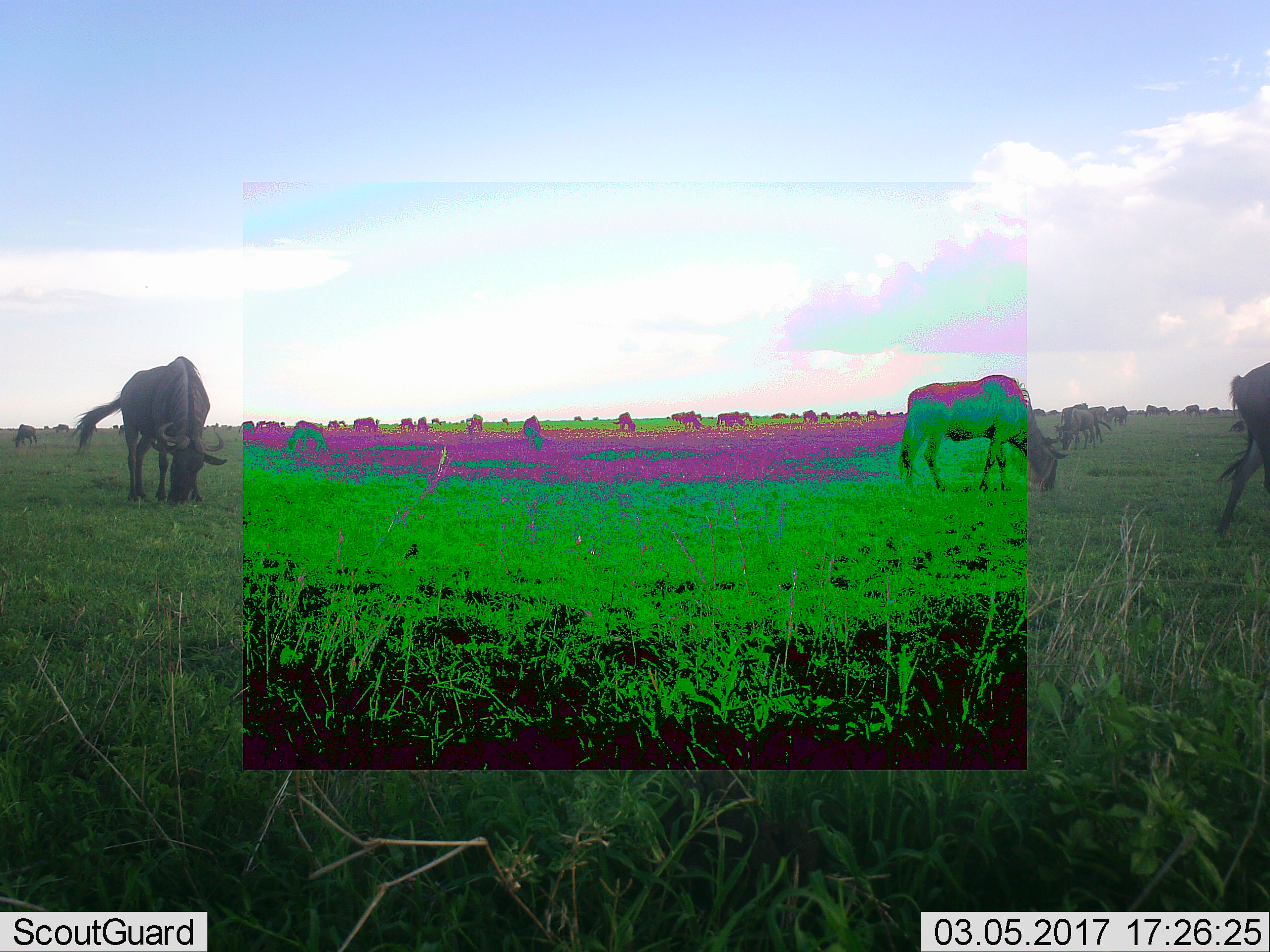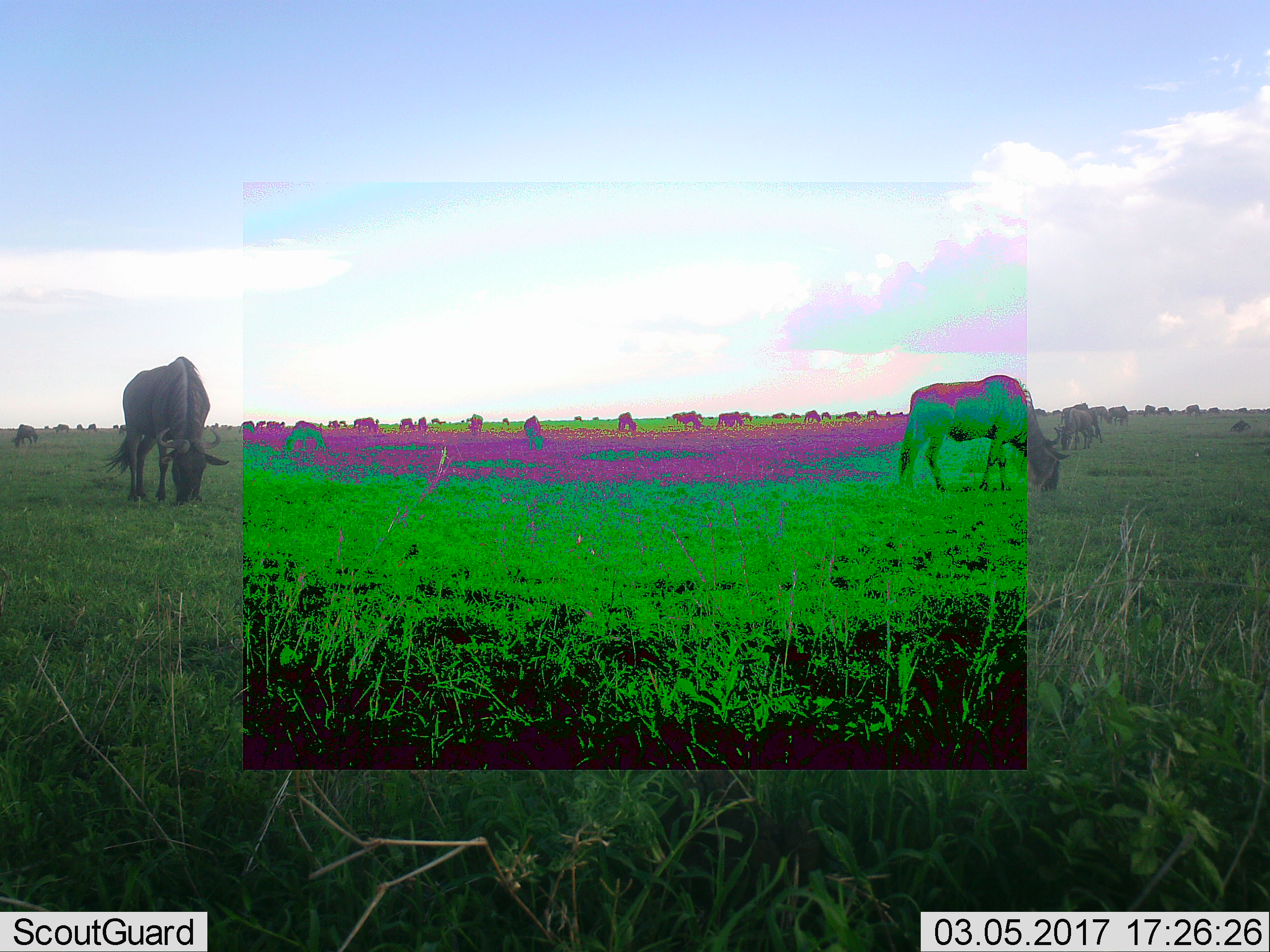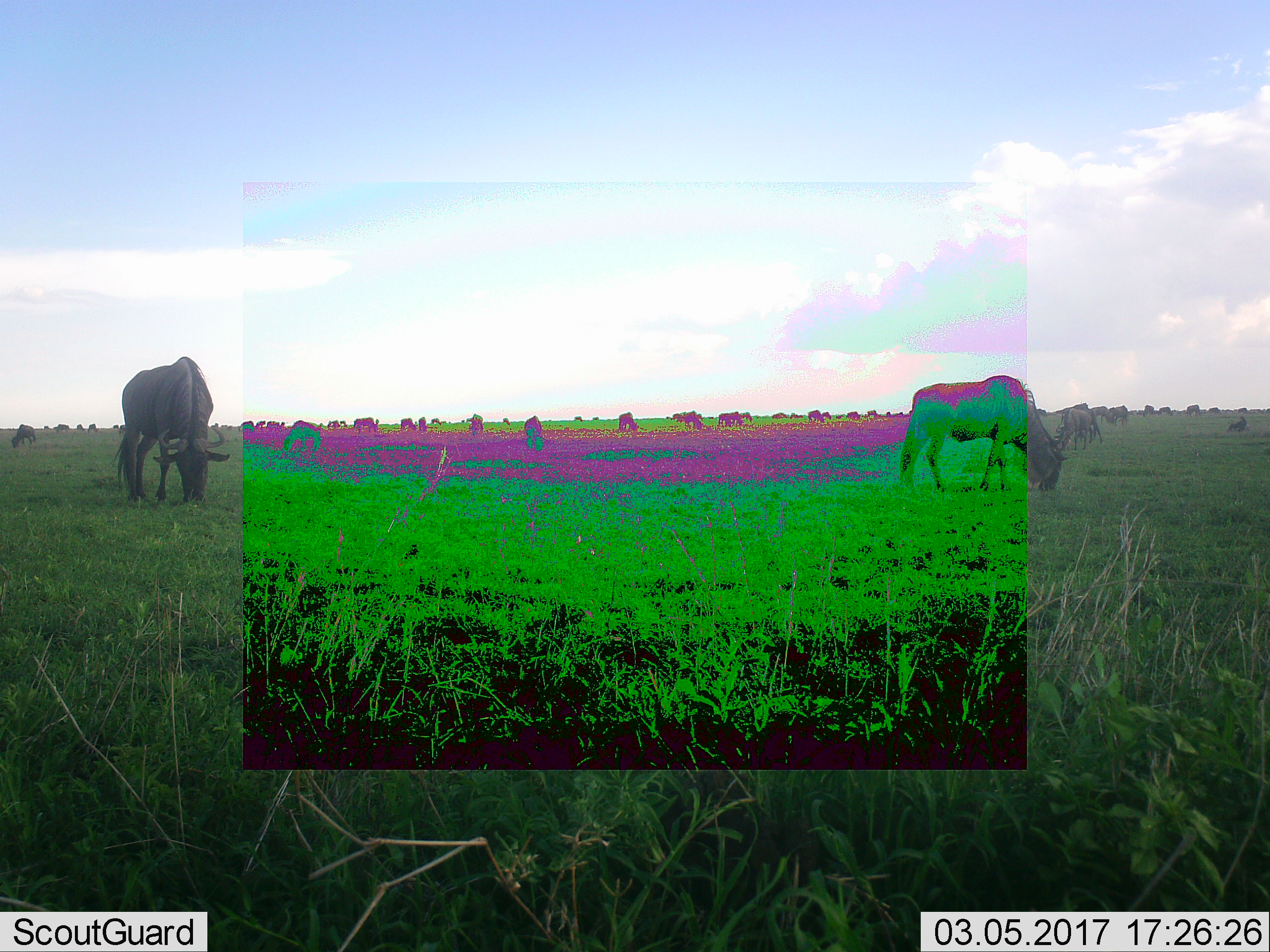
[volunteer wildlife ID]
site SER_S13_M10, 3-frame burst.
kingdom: Animalia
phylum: Chordata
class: Mammalia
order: Artiodactyla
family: Bovidae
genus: Connochaetes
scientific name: Connochaetes taurinus taurinus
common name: blue wildebeest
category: wildebeestblue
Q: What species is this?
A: Wildebeestblue (blue wildebeest) (Connochaetes taurinus taurinus).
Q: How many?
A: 11-50.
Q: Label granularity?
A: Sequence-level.